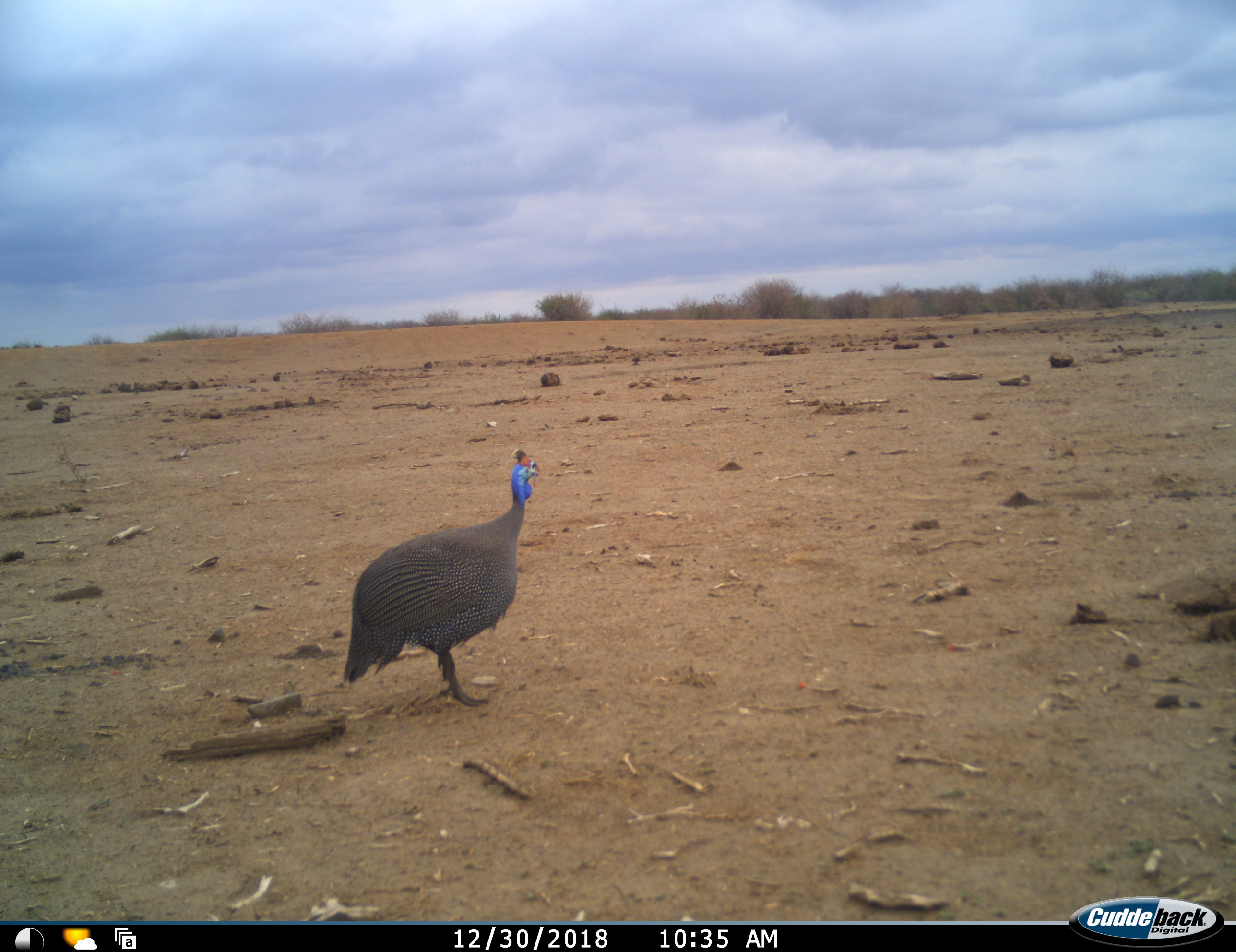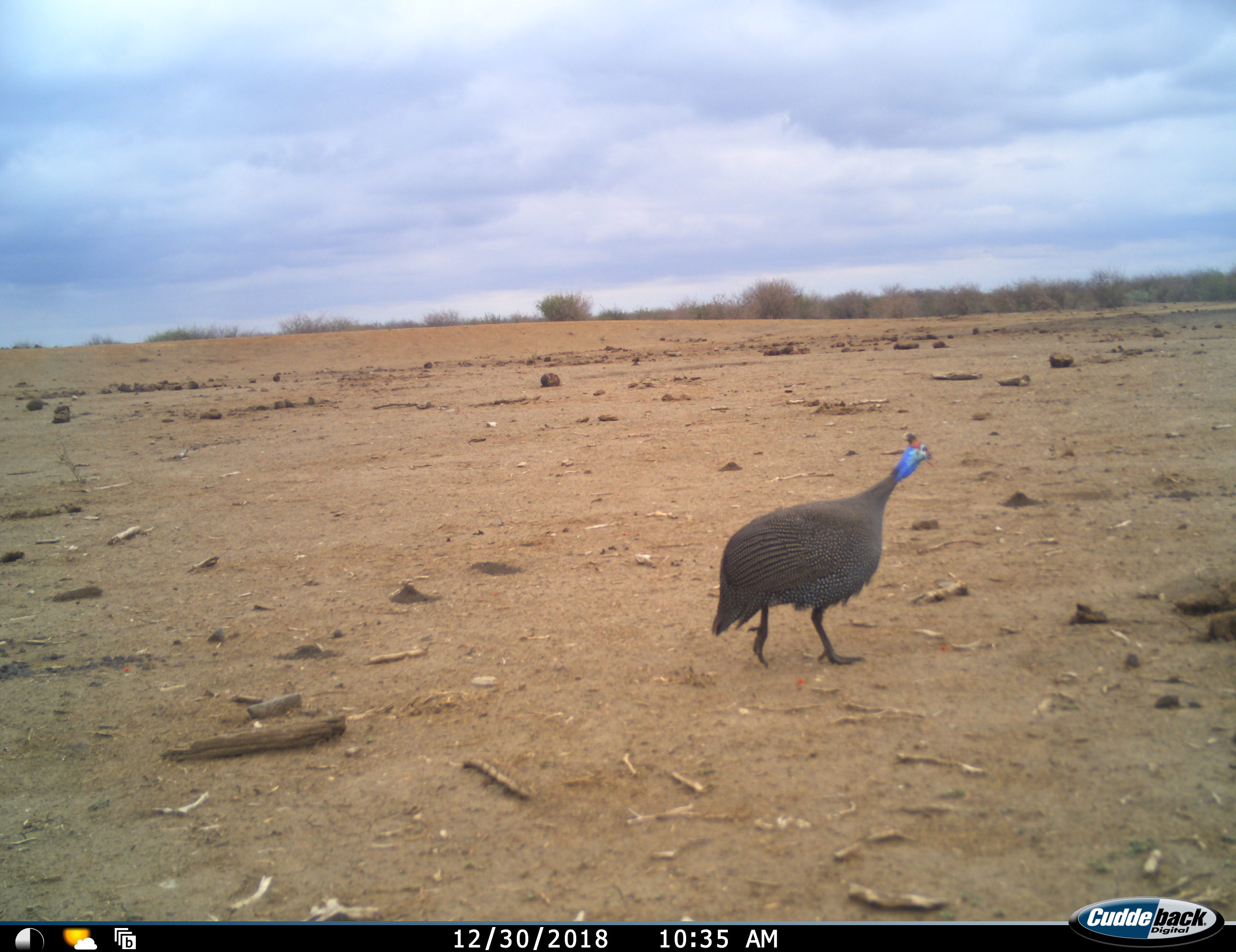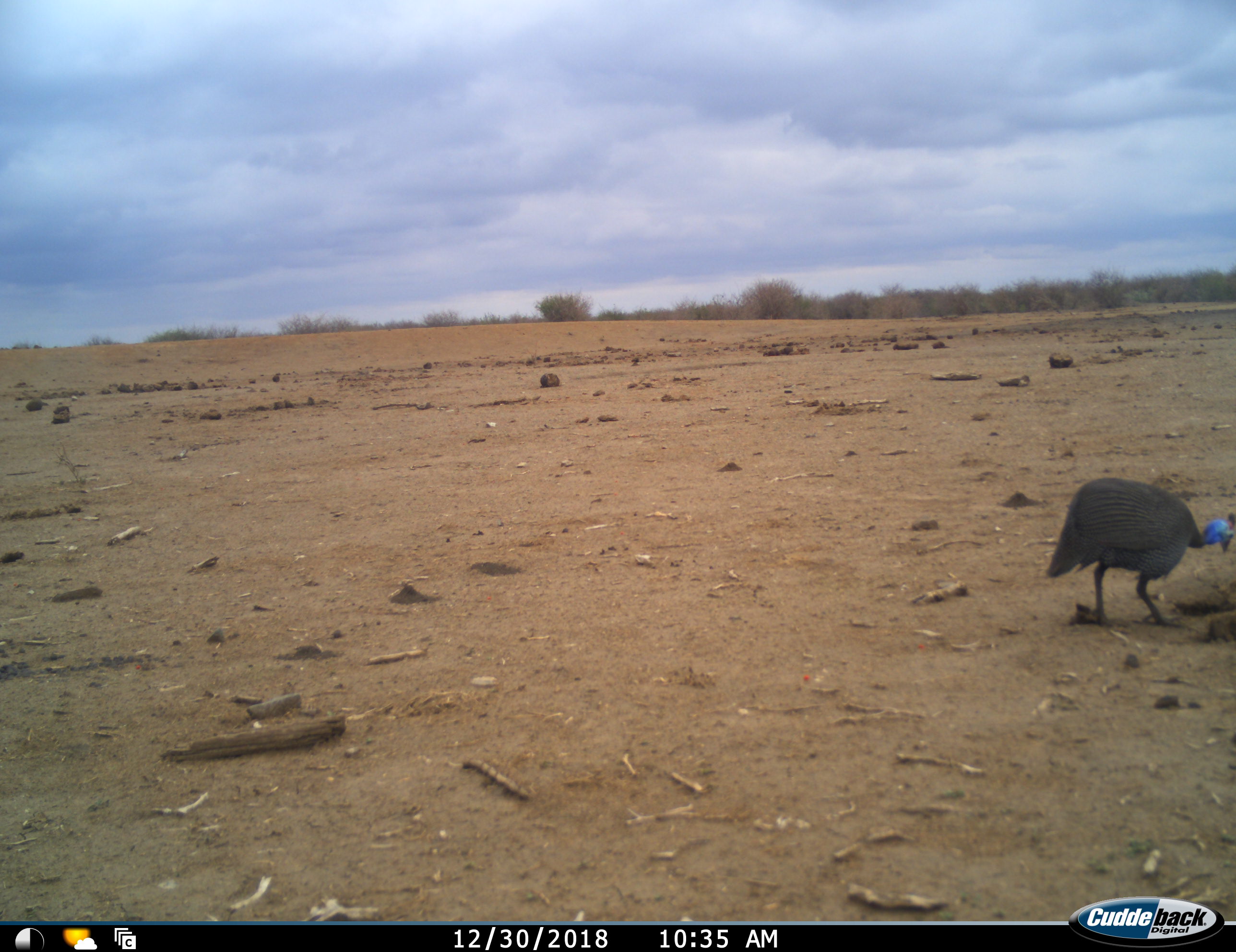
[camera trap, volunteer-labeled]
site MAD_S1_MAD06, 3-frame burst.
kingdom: Animalia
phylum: Chordata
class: Aves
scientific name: Aves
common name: bird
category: birdother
Birdother (bird) (Aves), count 1. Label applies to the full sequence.